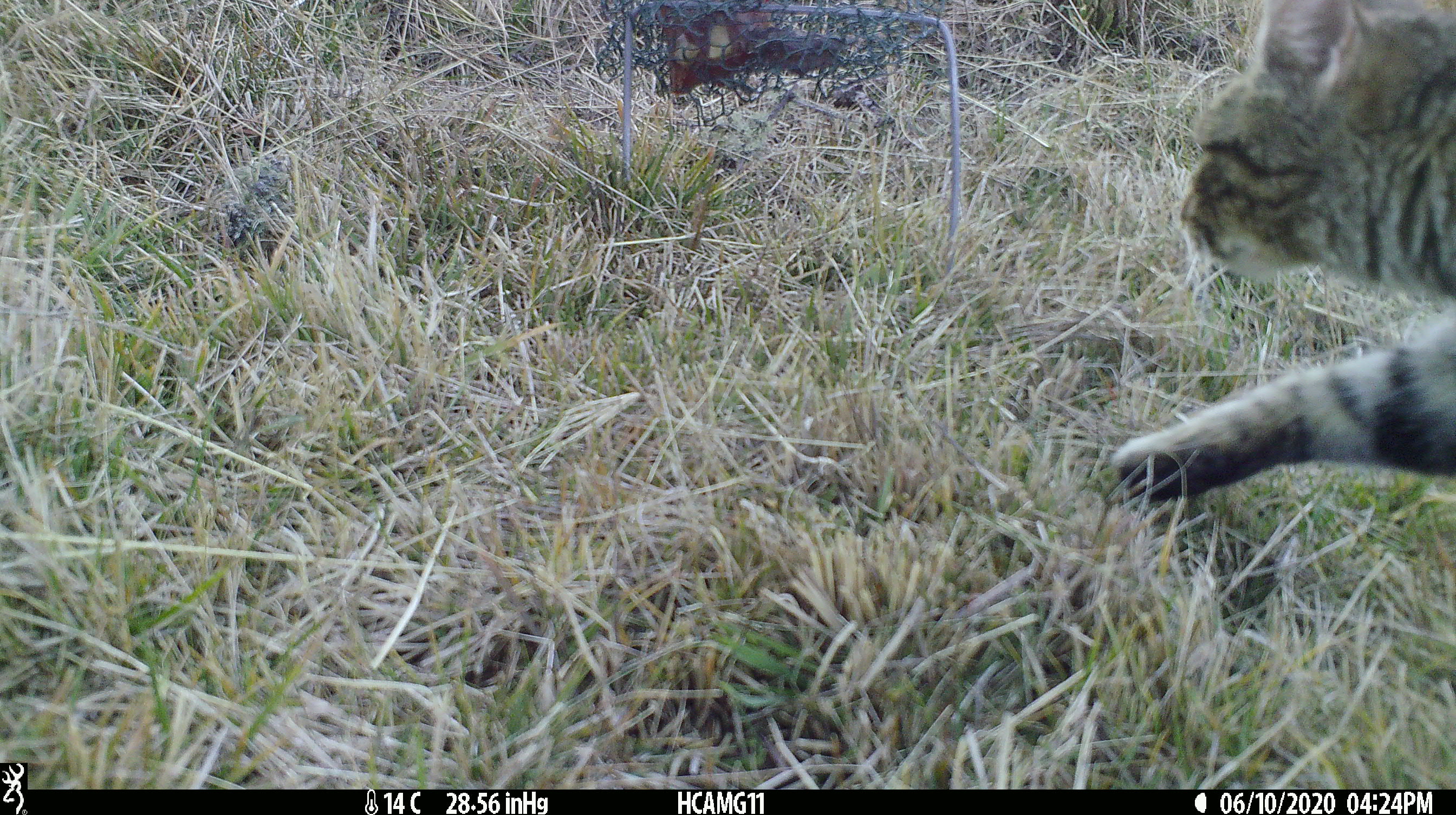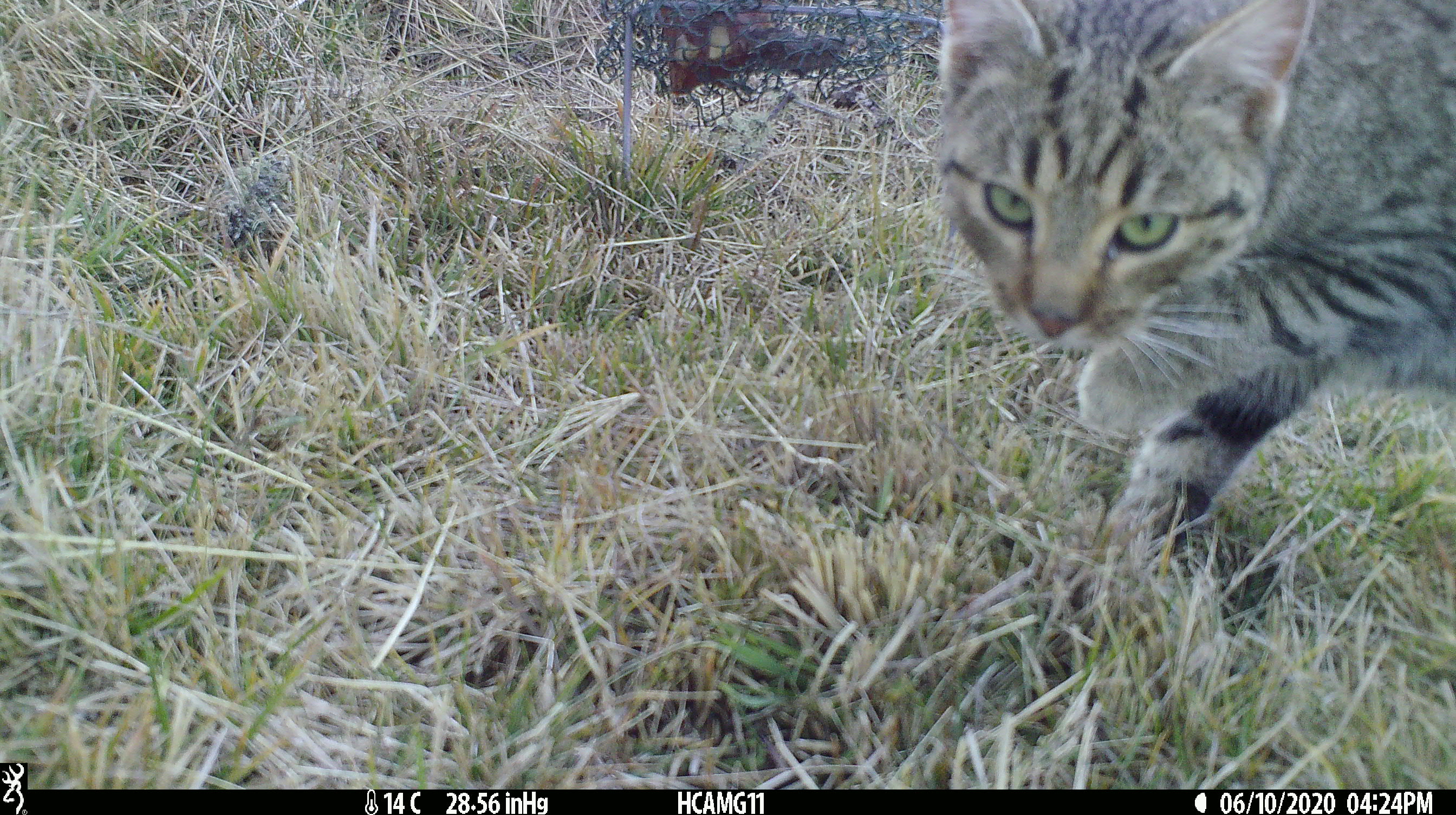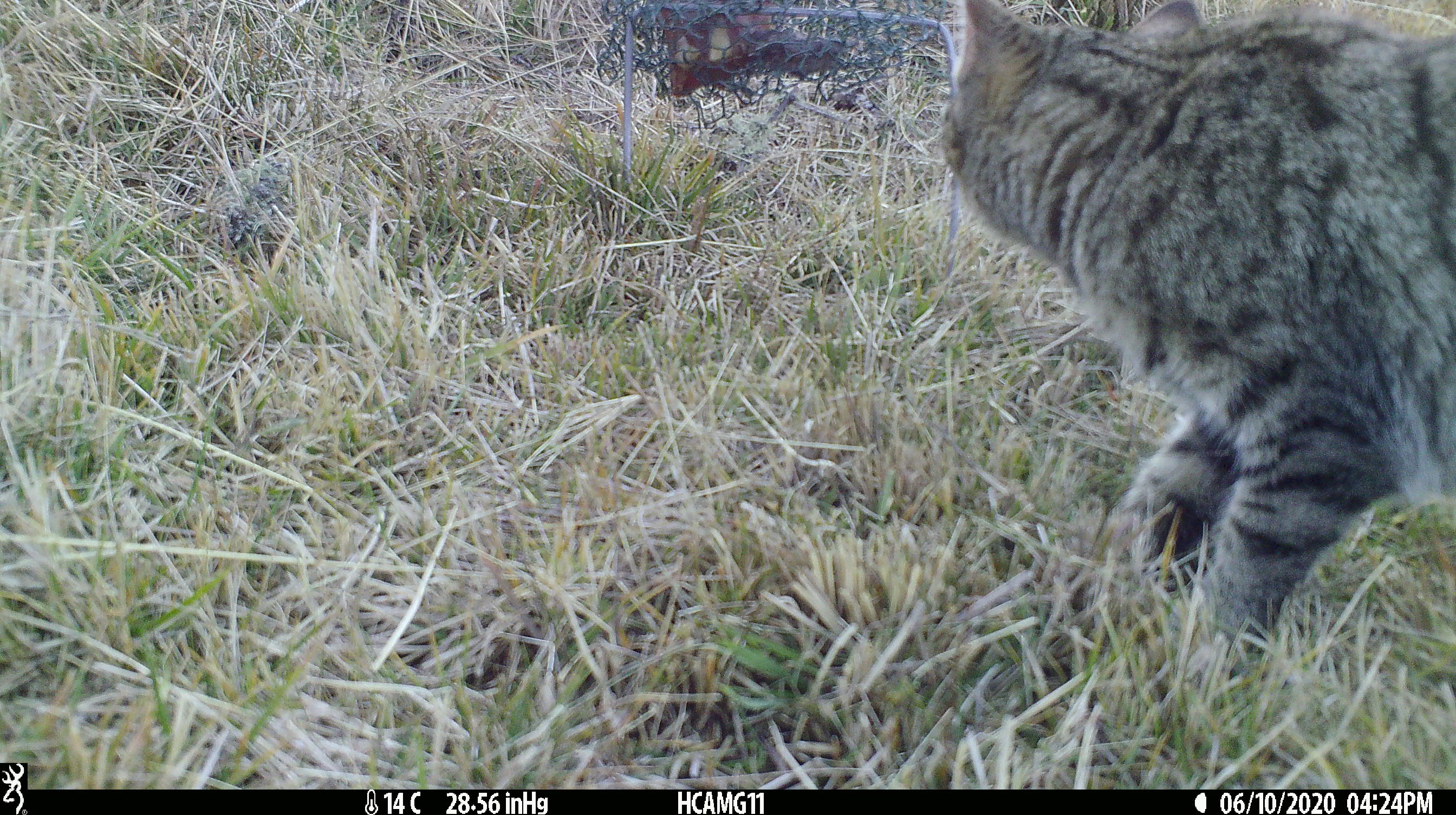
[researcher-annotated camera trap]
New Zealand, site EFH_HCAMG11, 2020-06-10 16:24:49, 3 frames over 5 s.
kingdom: Animalia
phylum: Chordata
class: Mammalia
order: Carnivora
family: Felidae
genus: Felis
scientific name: Felis catus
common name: domestic cat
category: cat